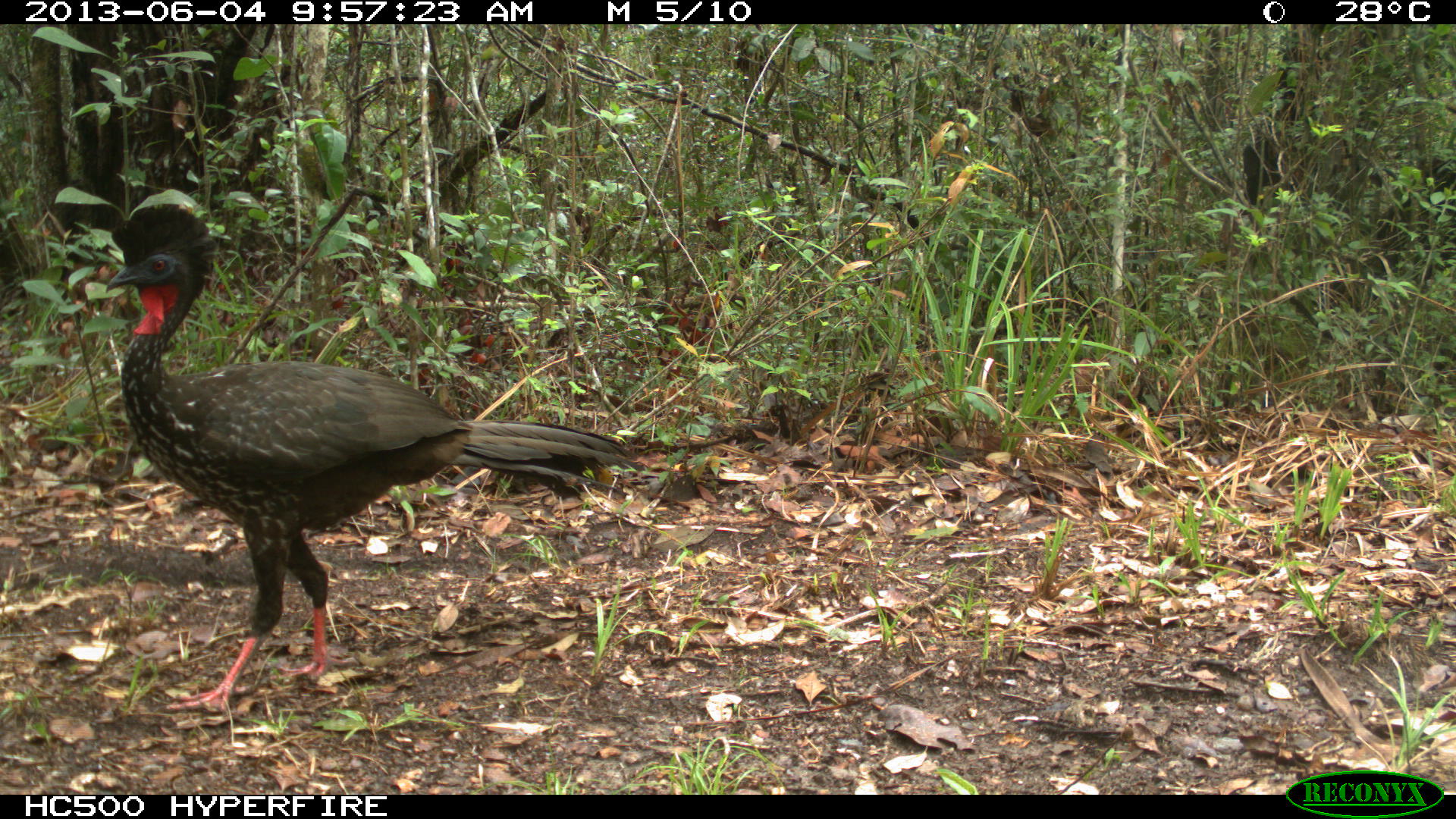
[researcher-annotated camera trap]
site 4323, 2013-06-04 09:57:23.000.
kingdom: Animalia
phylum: Chordata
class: Aves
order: Galliformes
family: Cracidae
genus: Penelope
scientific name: Penelope purpurascens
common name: crested guan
Penelope purpurascens (crested guan), count 1.